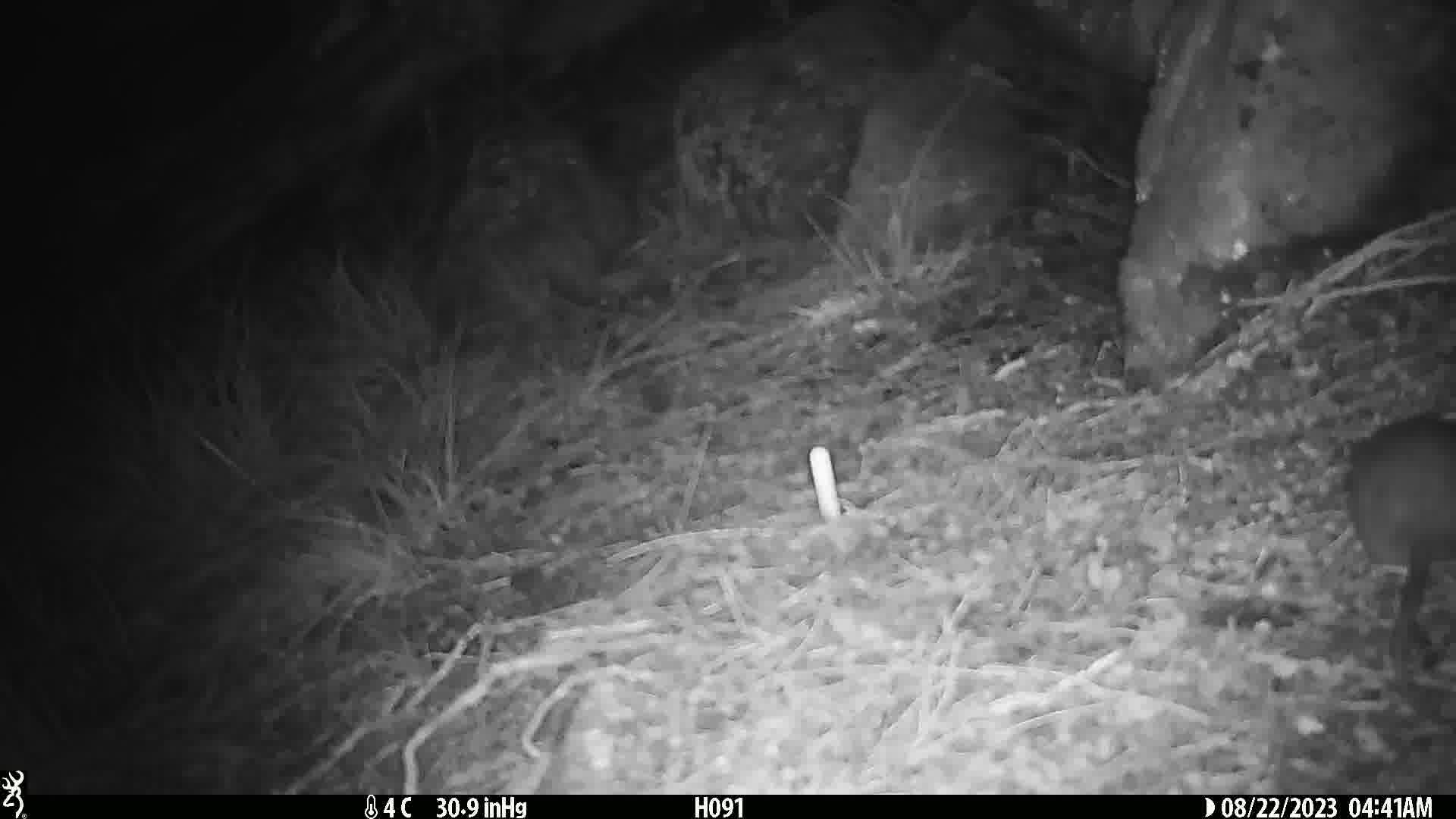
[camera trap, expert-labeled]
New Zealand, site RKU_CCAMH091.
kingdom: Animalia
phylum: Chordata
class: Mammalia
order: Rodentia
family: Muridae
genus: Rattus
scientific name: Rattus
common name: rat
Rat (Rattus).